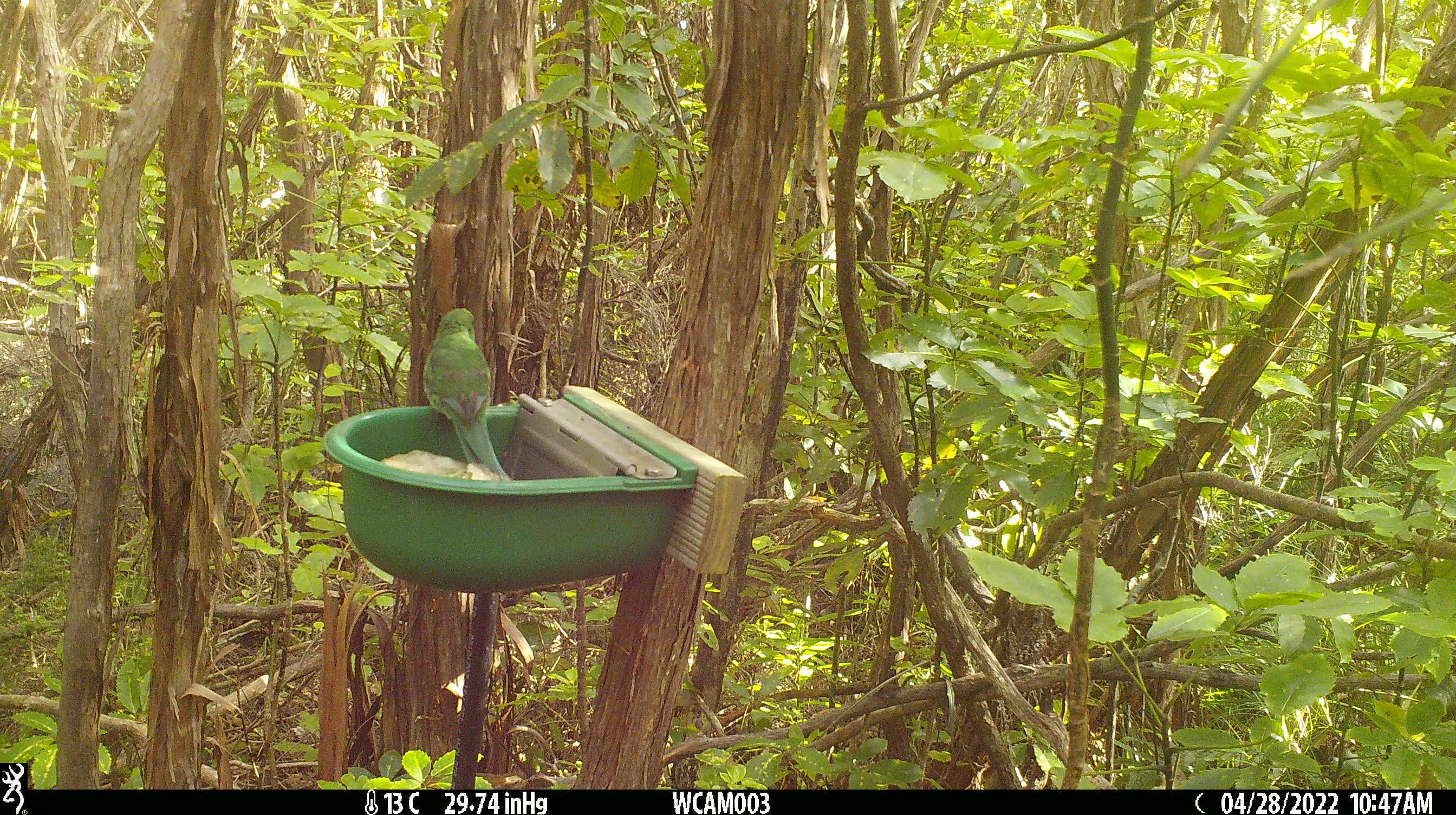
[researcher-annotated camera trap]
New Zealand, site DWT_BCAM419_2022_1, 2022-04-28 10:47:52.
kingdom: Animalia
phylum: Chordata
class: Aves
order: Psittaciformes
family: Psittaculidae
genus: Cyanoramphus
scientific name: Cyanoramphus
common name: parakeet